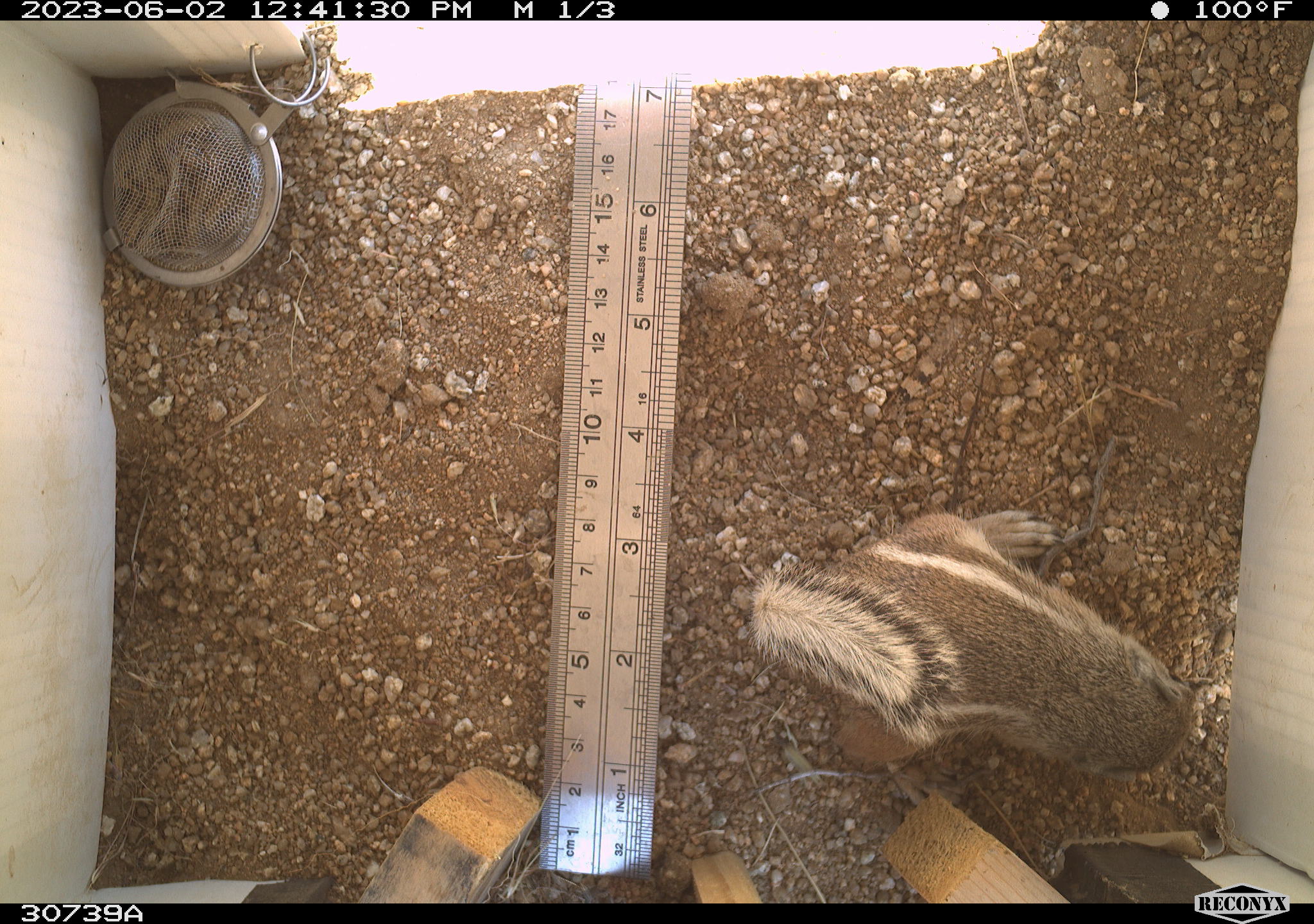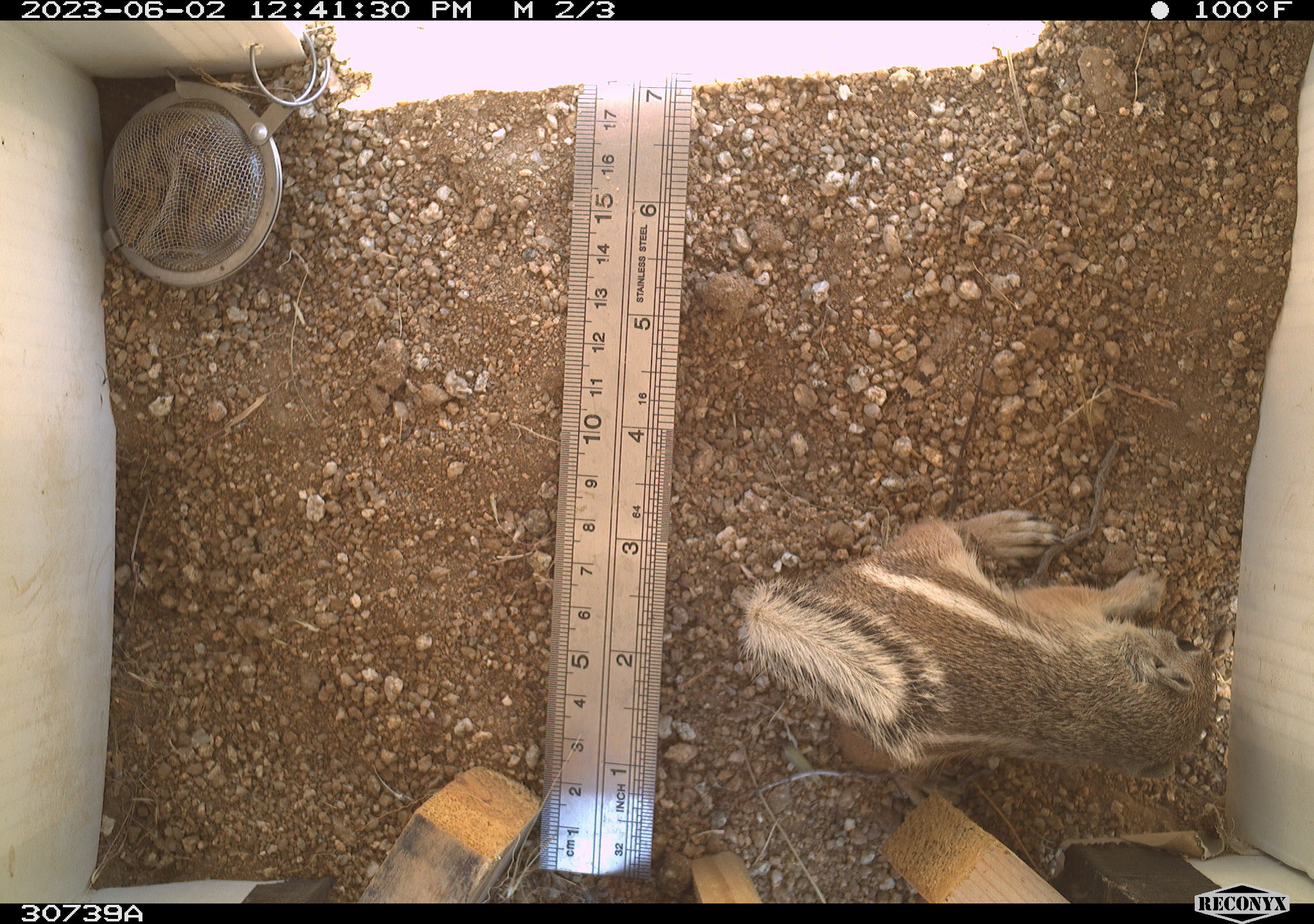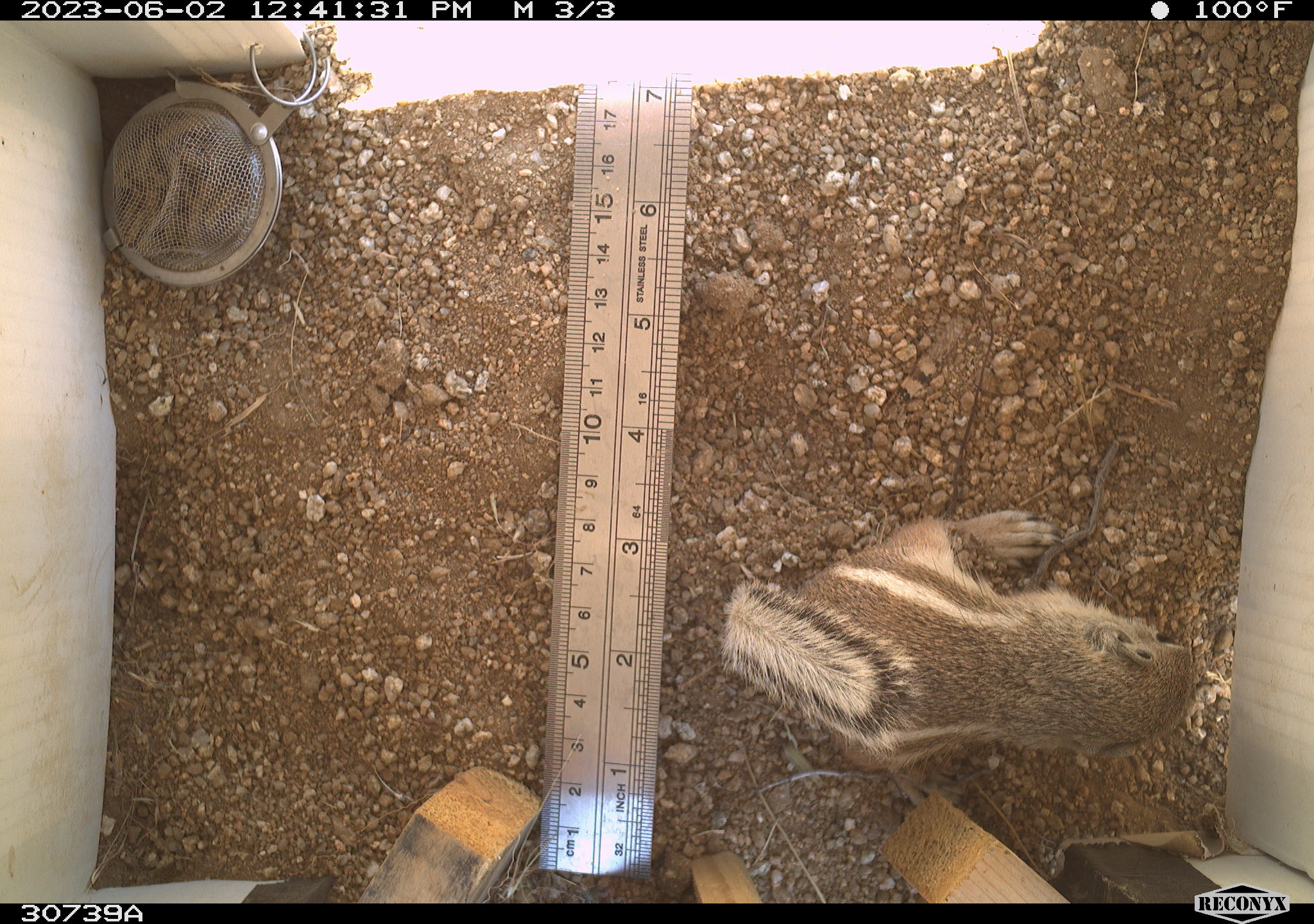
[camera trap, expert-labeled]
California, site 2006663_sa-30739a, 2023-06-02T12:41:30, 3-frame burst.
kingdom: Animalia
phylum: Chordata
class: Mammalia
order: Rodentia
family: Sciuridae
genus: Ammospermophilus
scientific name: Ammospermophilus leucurus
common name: white-tailed antelope squirrel